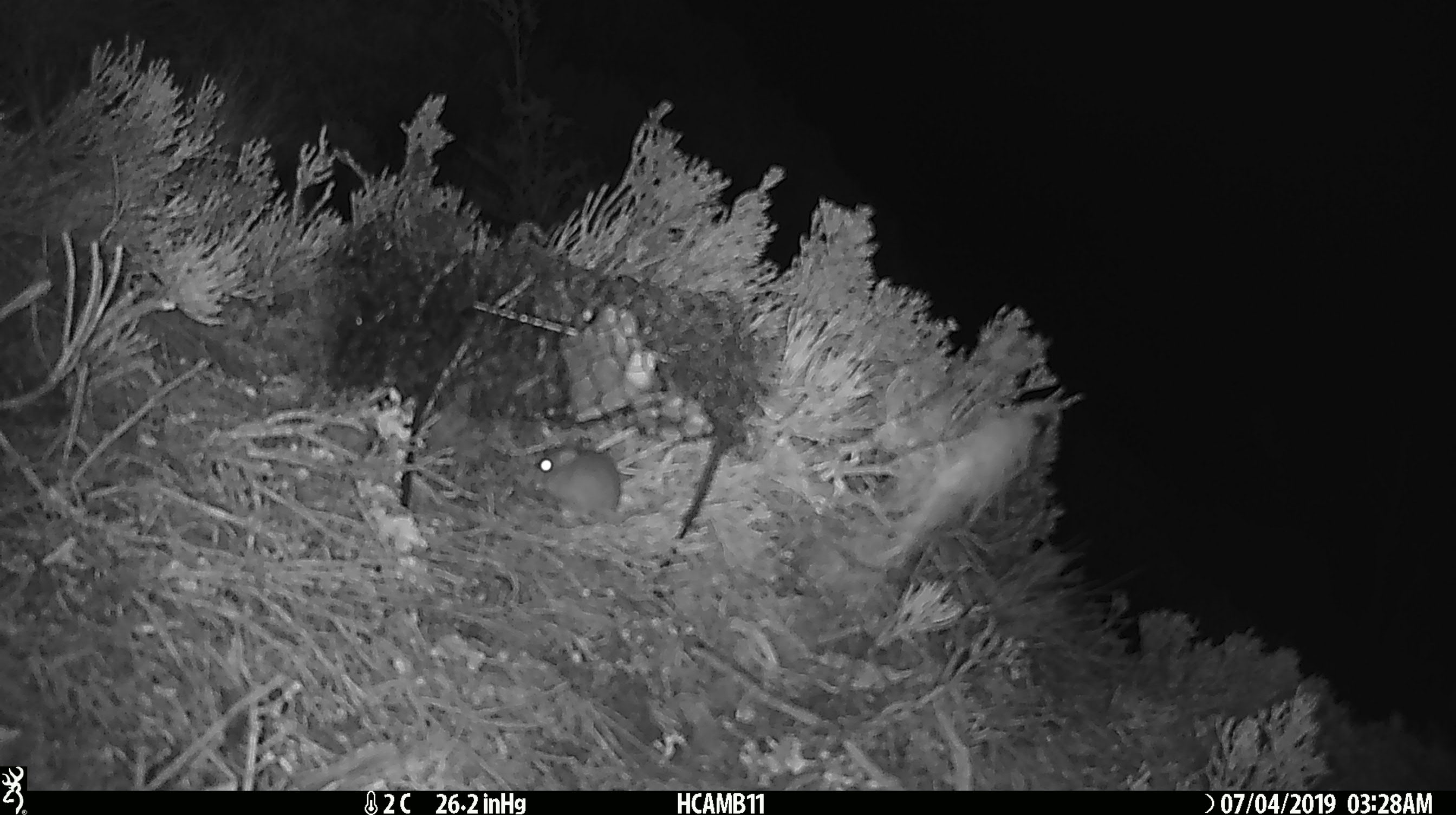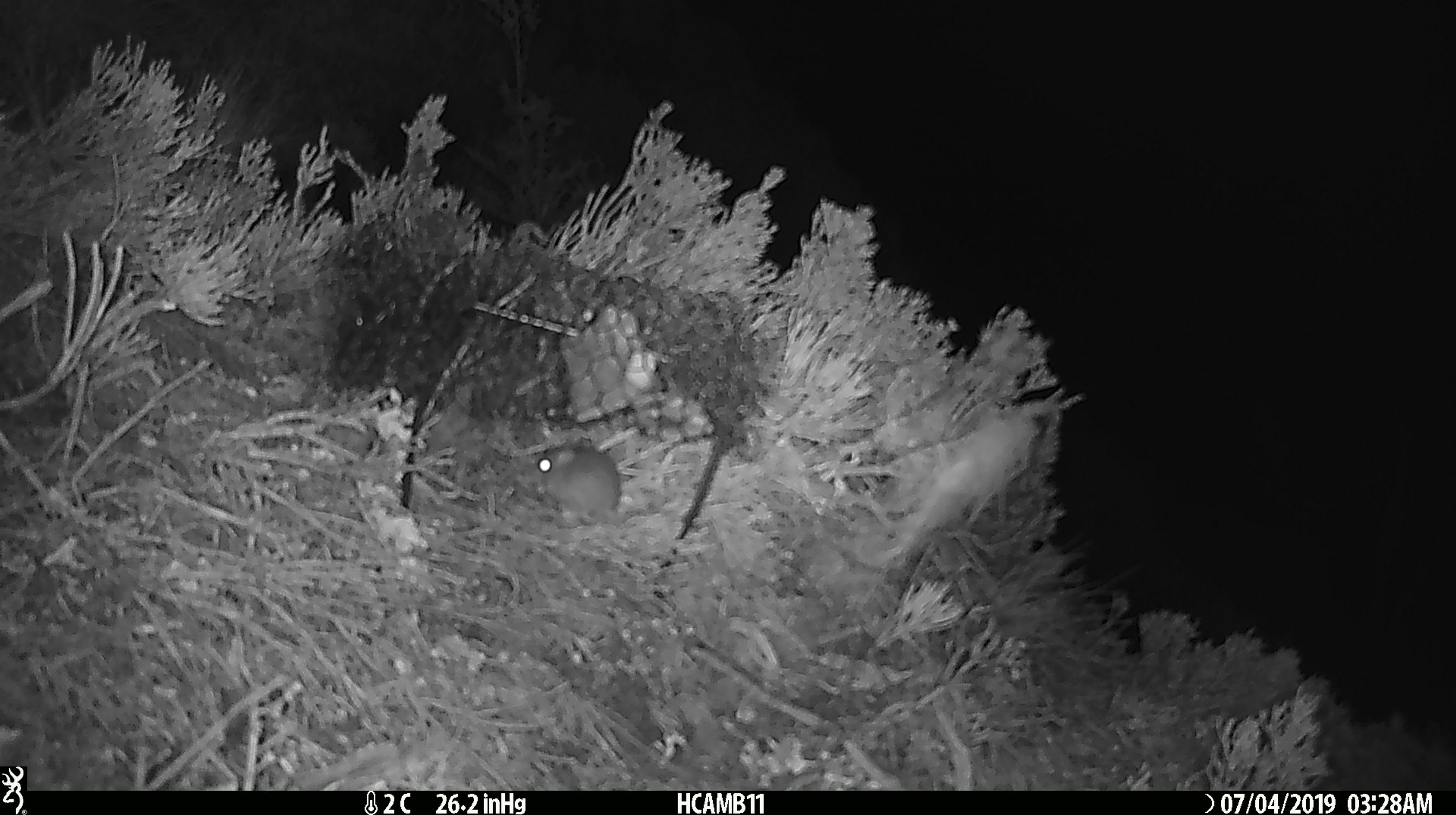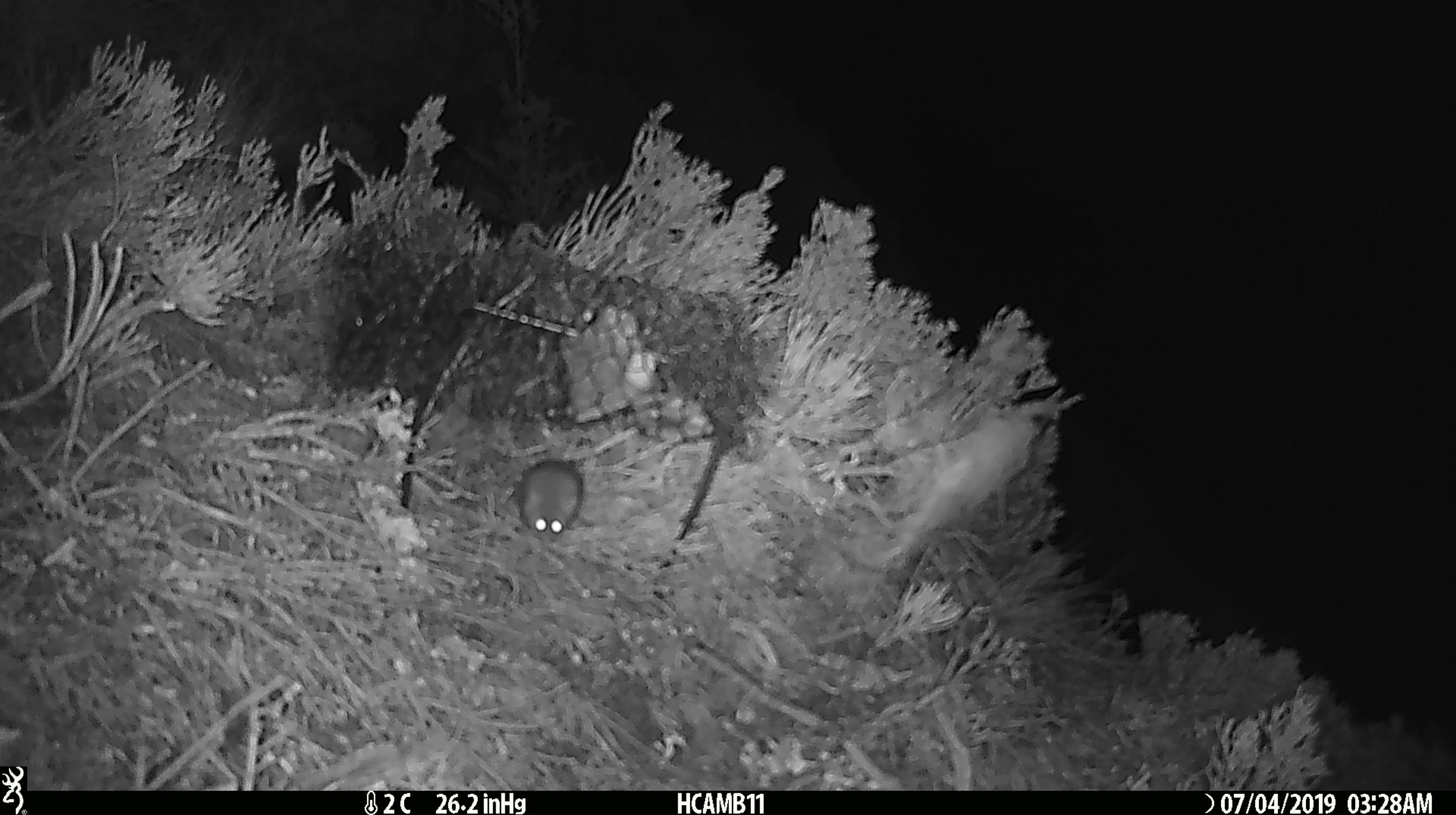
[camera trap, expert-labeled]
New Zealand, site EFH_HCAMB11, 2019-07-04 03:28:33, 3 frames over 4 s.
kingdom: Animalia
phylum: Chordata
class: Mammalia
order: Rodentia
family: Muridae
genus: Mus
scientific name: Mus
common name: mouse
Mouse (Mus).